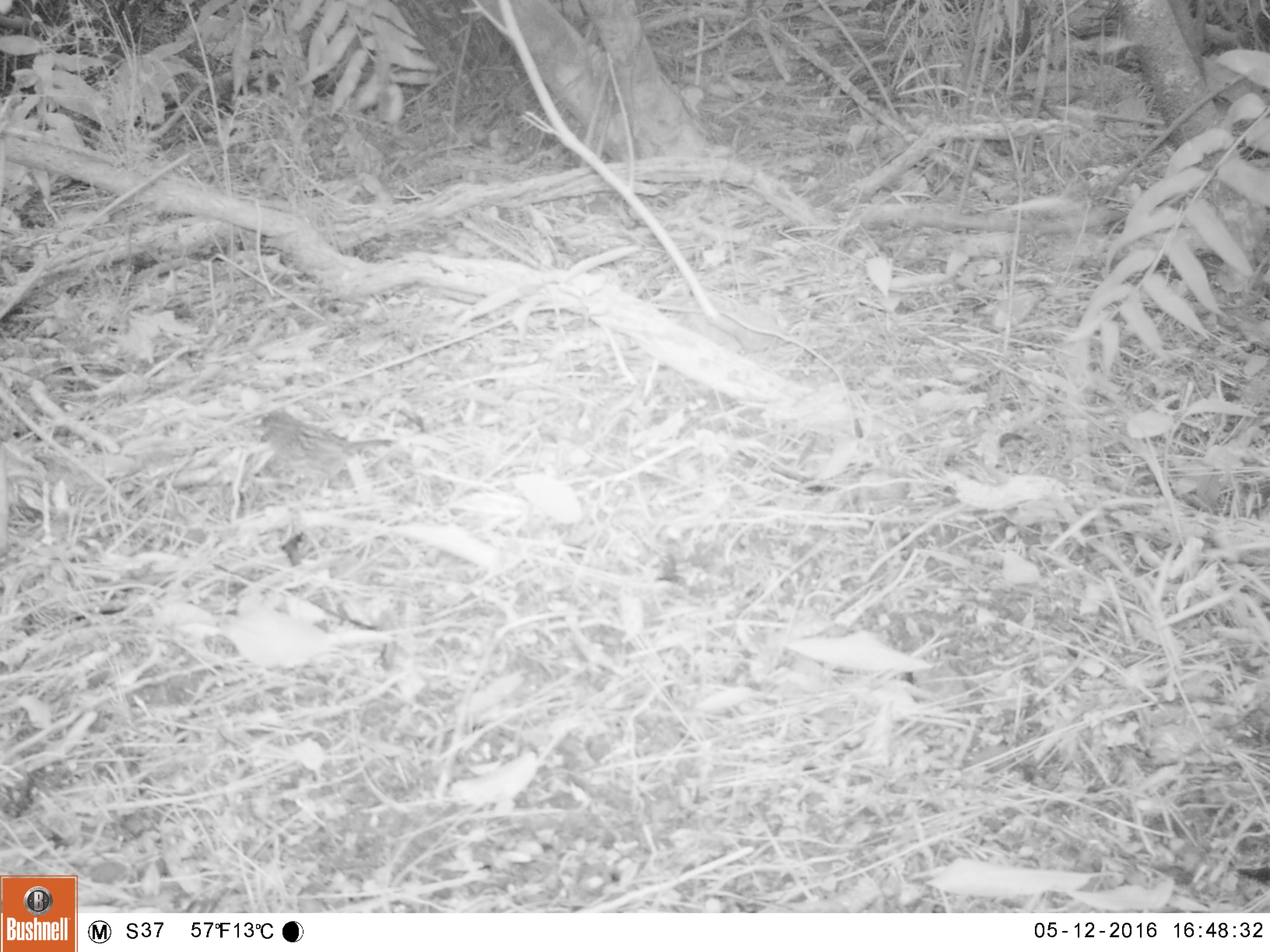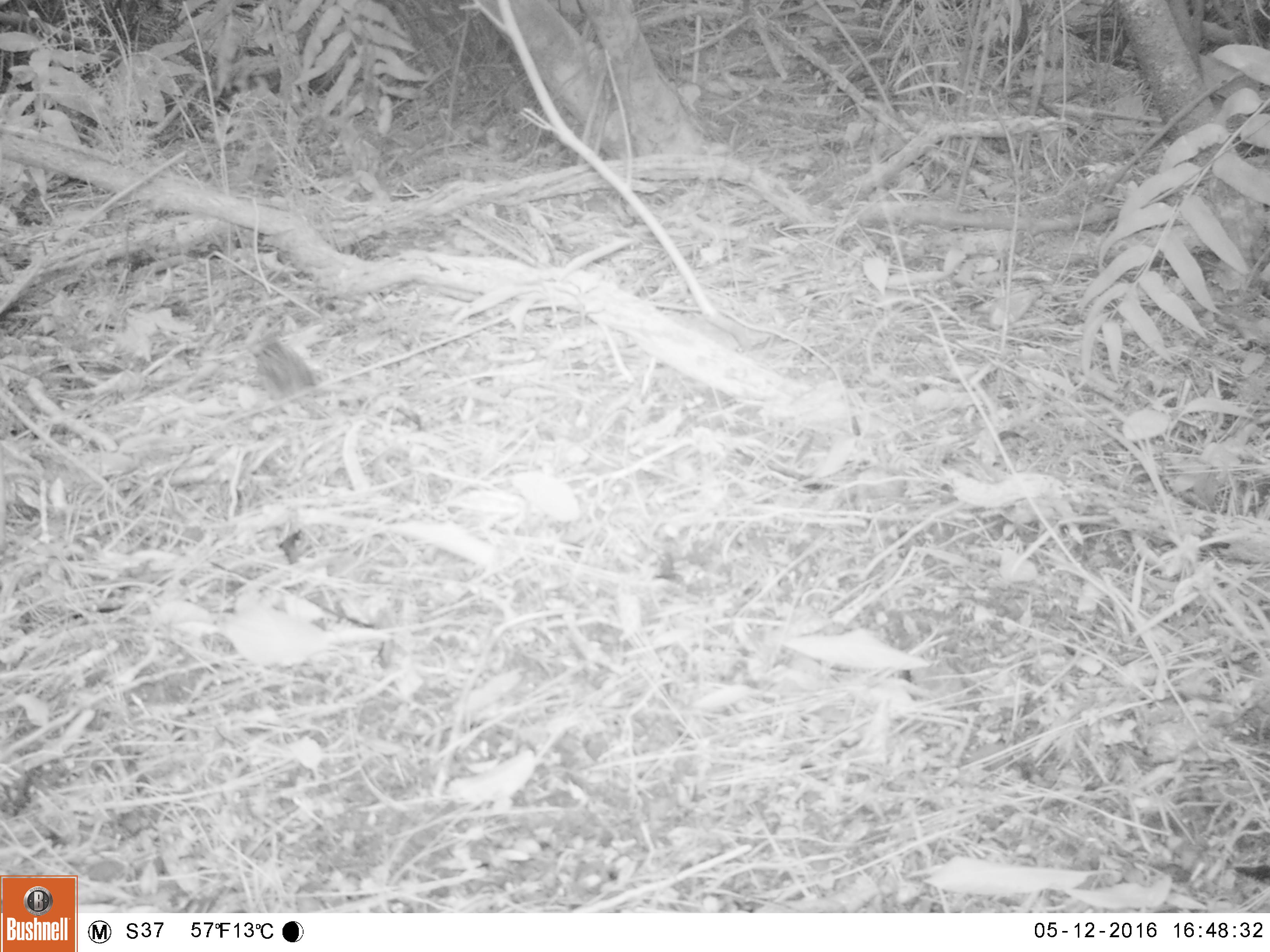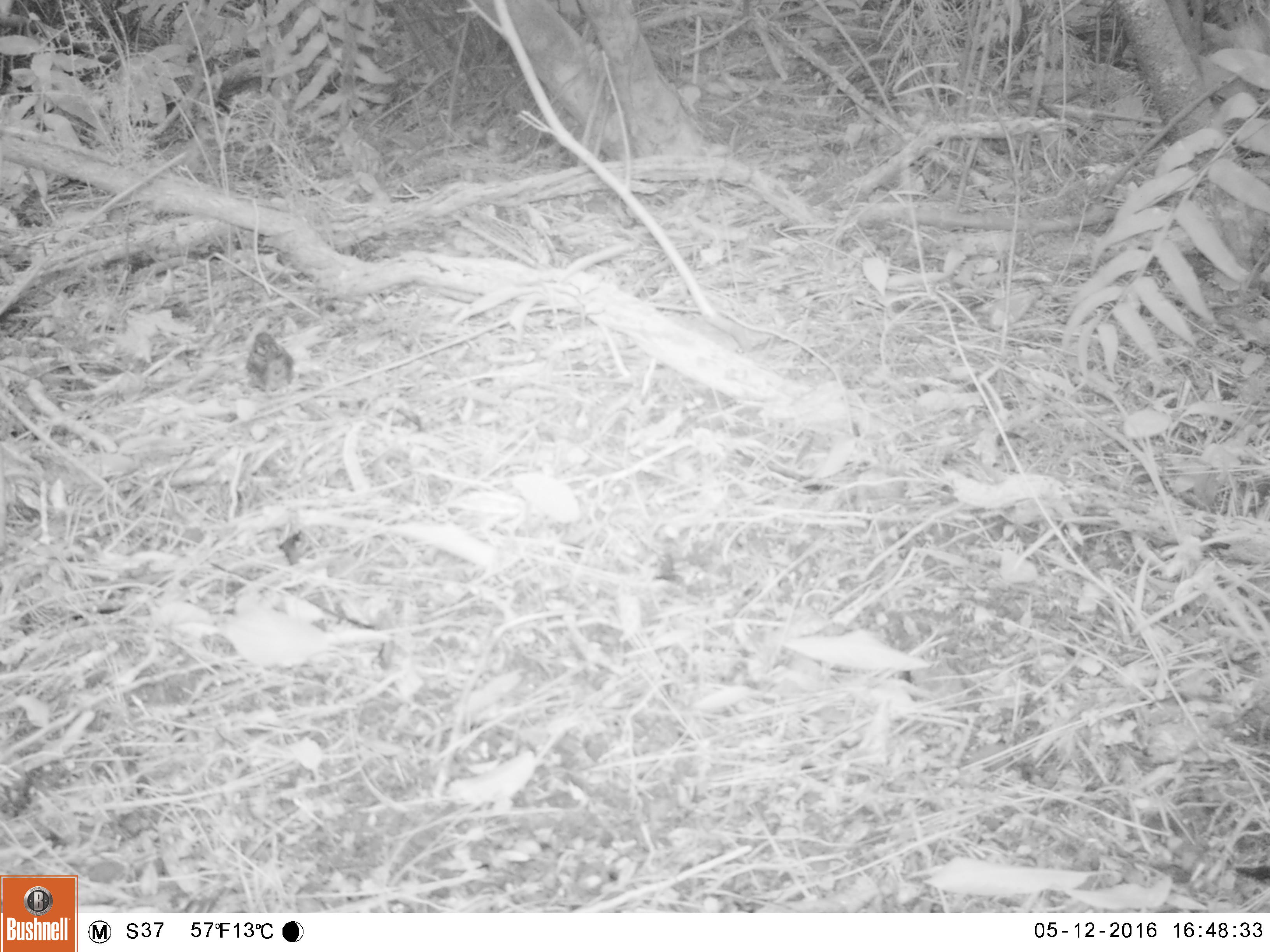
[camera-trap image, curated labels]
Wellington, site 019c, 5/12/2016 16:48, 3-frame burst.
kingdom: Animalia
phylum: Chordata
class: Aves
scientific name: Aves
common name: bird